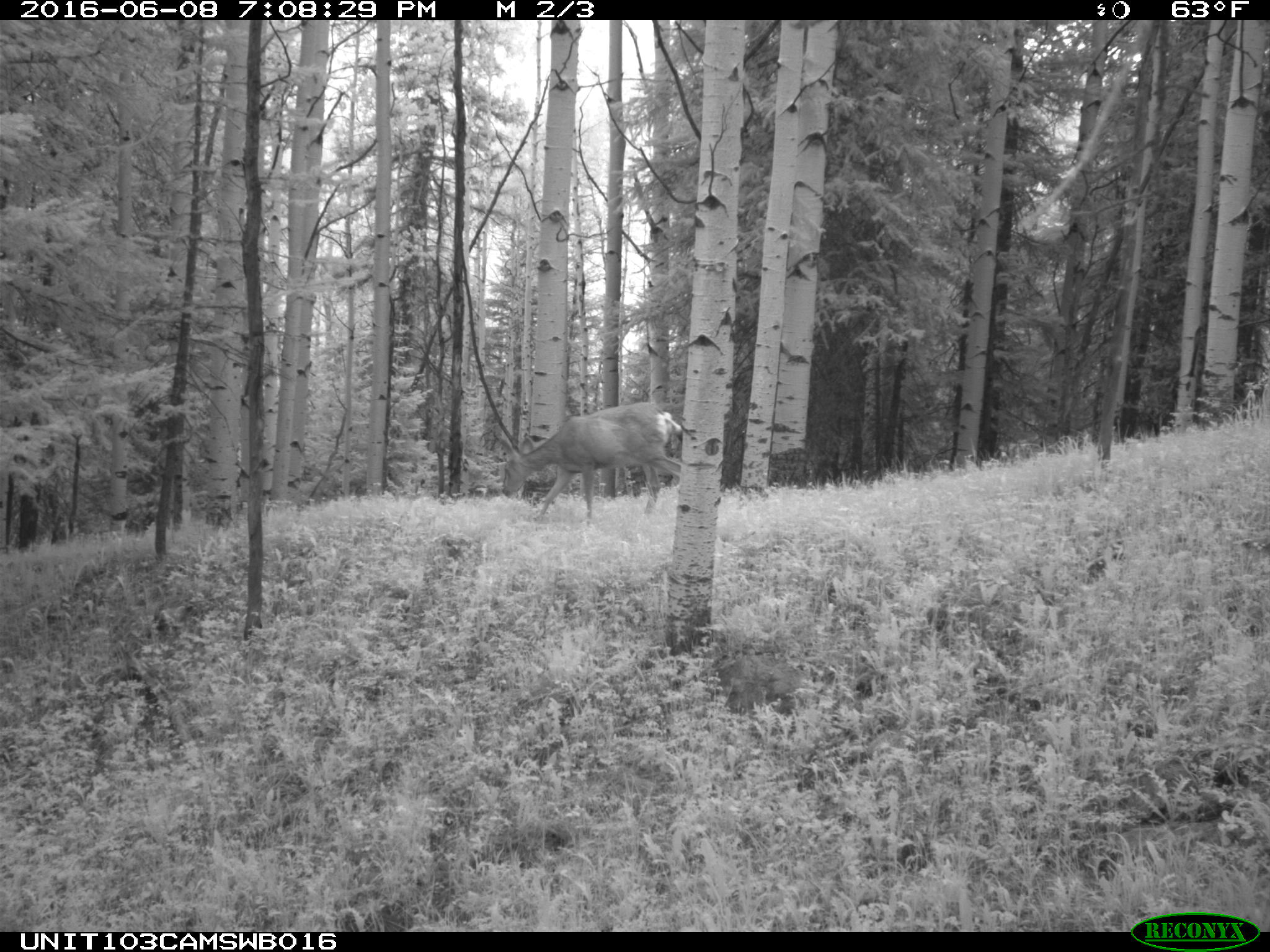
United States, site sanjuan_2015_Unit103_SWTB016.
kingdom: Animalia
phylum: Chordata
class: Mammalia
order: Artiodactyla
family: Cervidae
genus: Odocoileus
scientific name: Odocoileus hemionus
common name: mule deer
Odocoileus hemionus (mule deer).